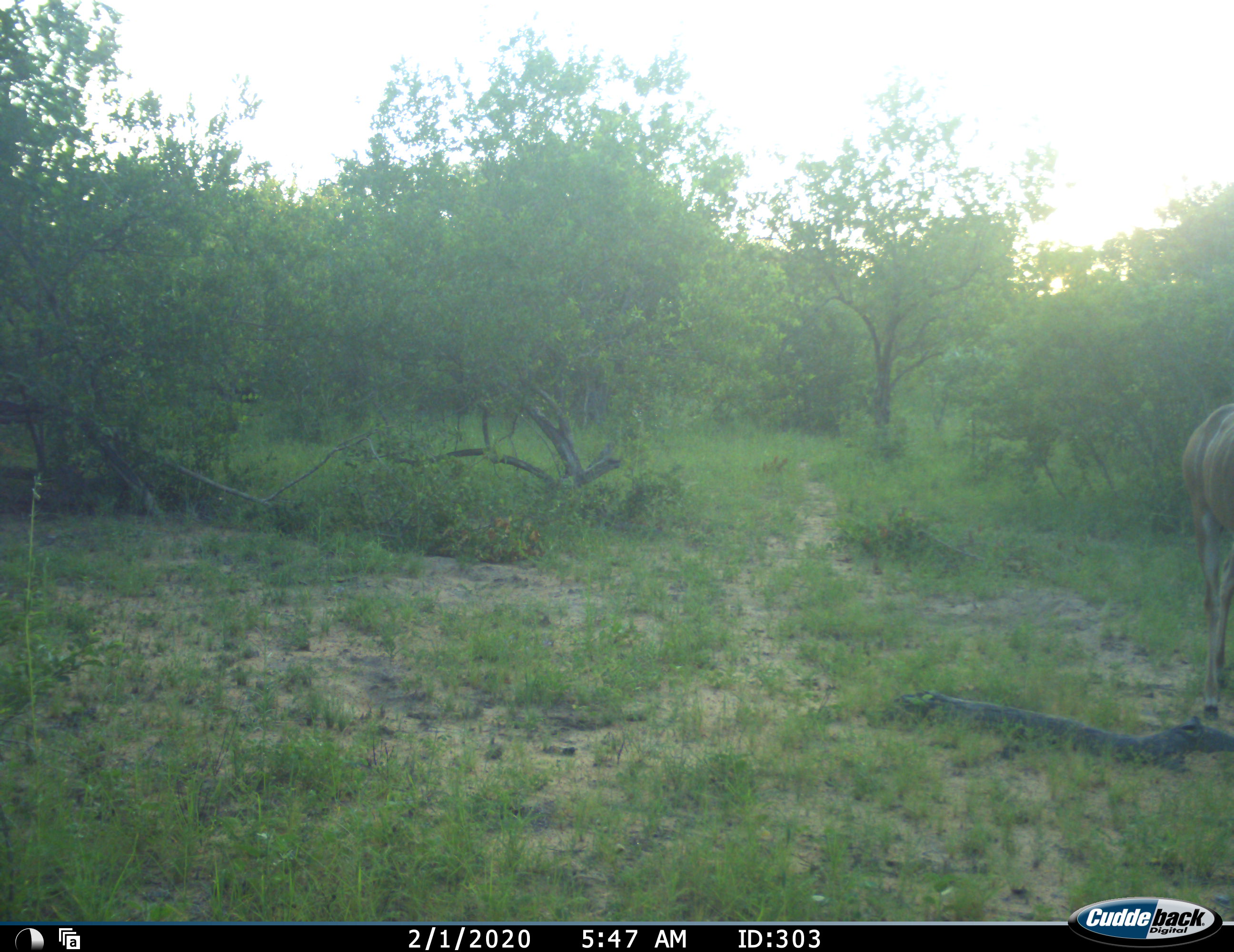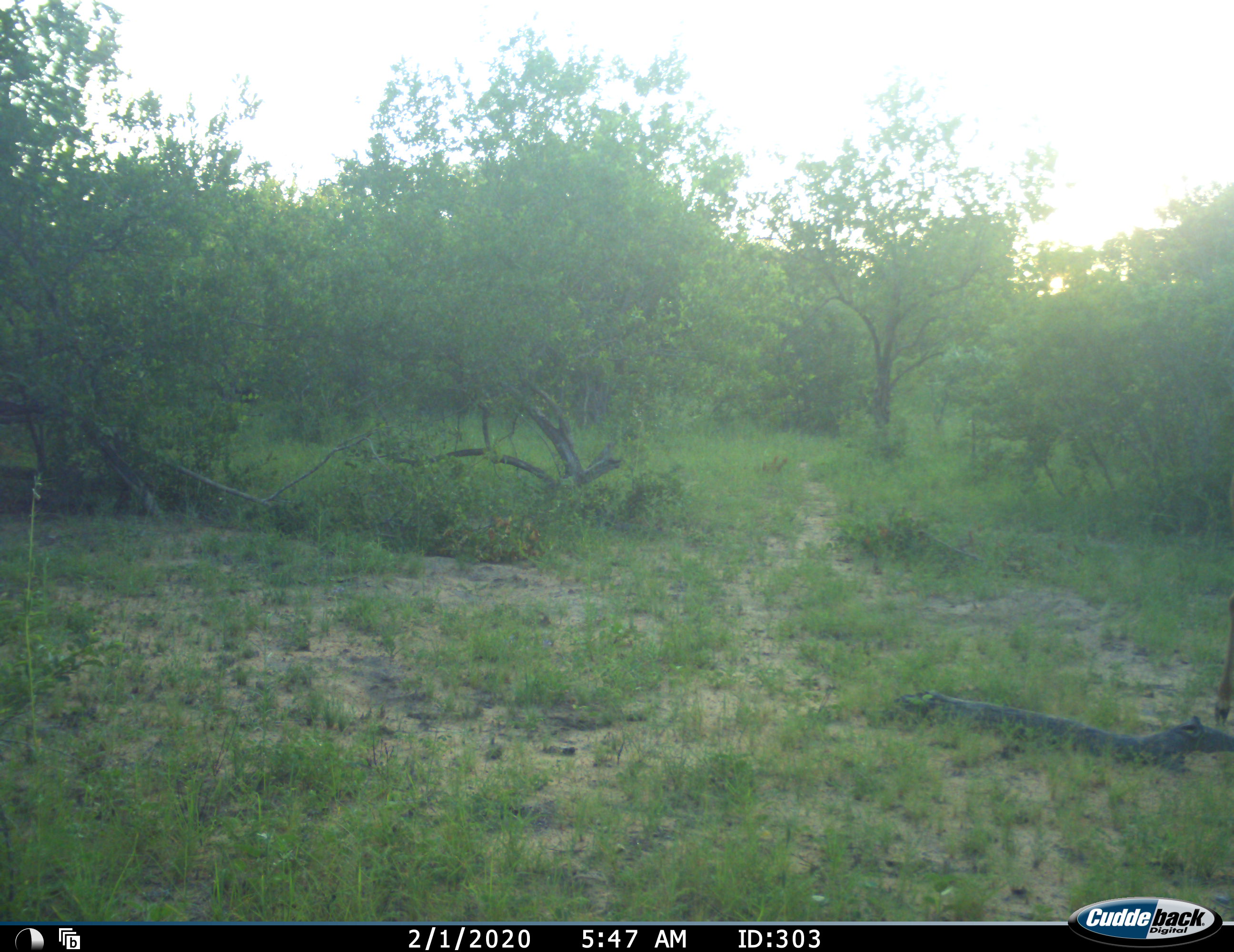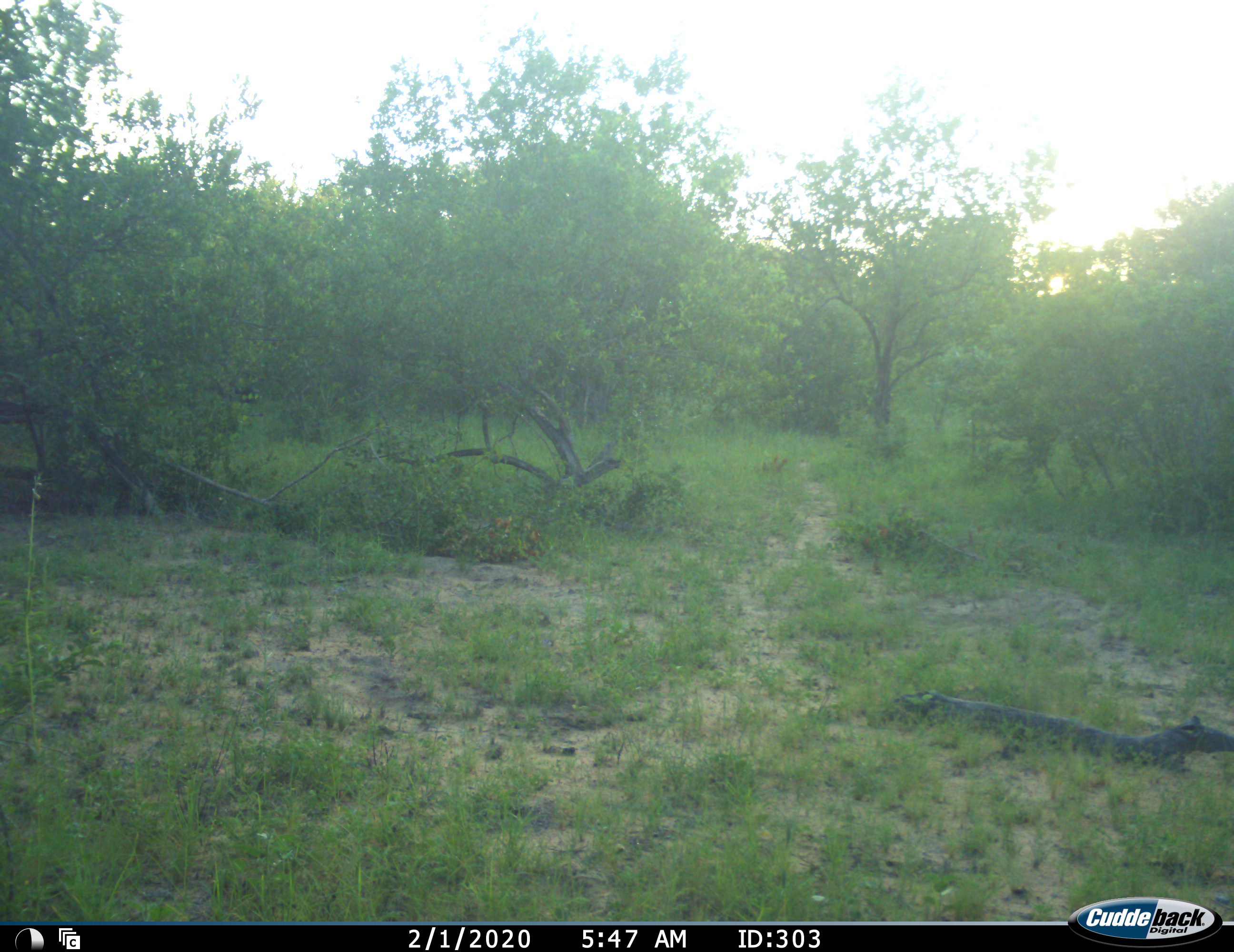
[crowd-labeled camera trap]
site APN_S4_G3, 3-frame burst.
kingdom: Animalia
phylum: Chordata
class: Mammalia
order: Artiodactyla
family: Bovidae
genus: Aepyceros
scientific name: Aepyceros melampus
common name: impala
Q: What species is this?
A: Impala (Aepyceros melampus).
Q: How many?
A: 1.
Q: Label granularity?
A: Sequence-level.